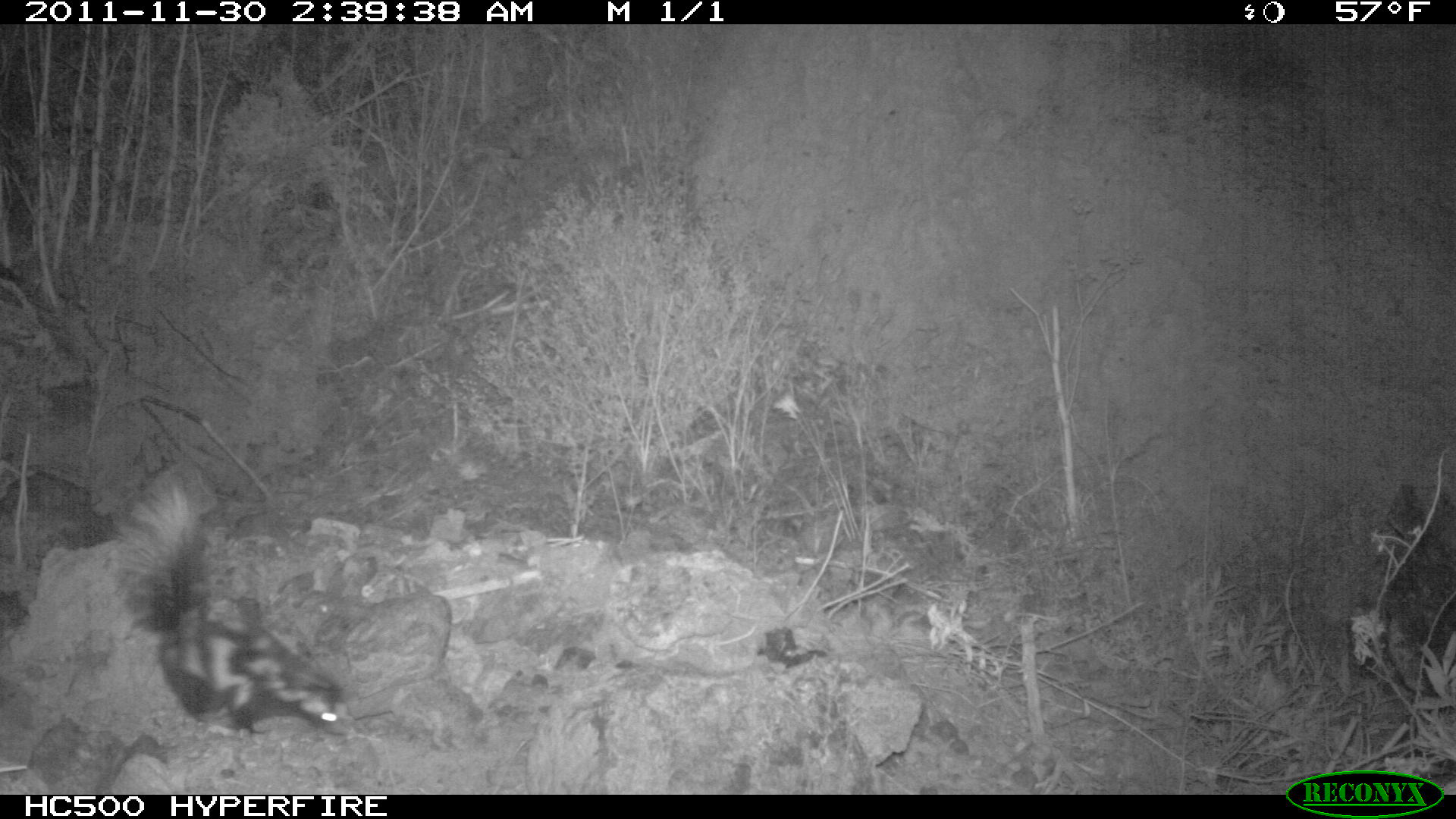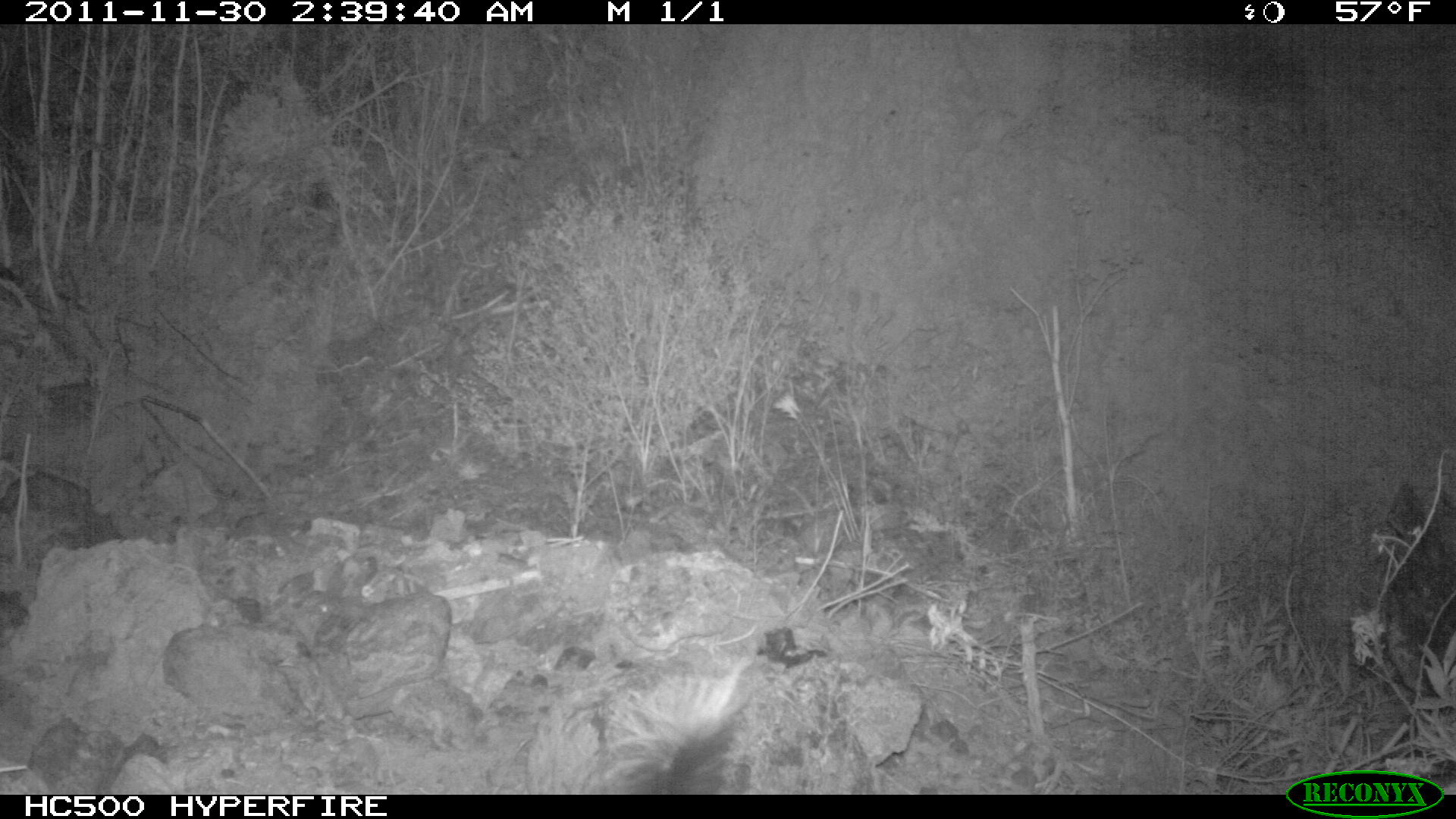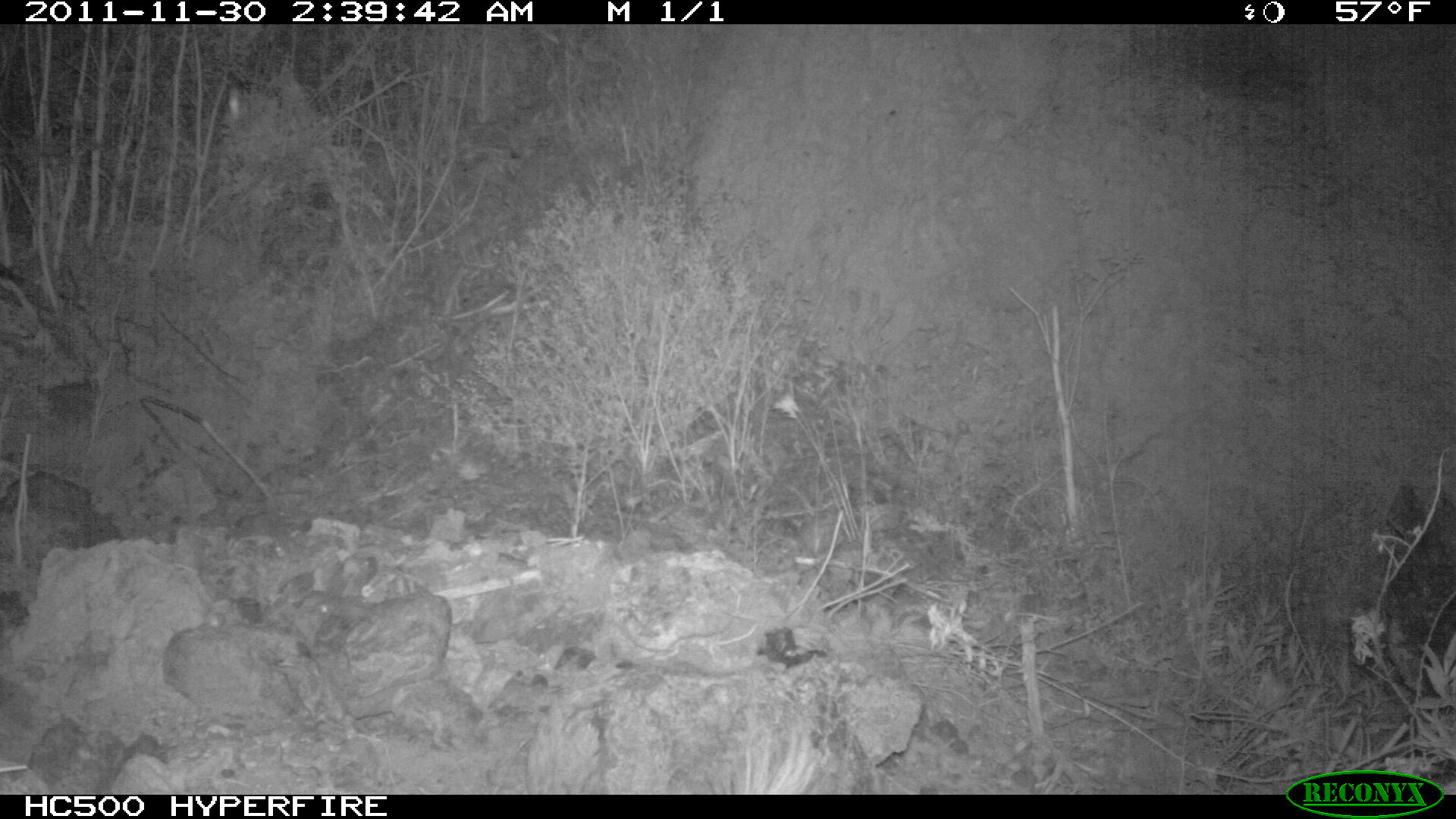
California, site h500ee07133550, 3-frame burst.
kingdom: Animalia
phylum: Chordata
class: Mammalia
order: Carnivora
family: Mephitidae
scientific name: Mephitidae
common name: skunk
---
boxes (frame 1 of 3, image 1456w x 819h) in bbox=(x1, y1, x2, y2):
skunk: bbox=(104, 461, 359, 744)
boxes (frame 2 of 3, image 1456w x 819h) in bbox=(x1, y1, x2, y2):
skunk: bbox=(581, 653, 756, 791)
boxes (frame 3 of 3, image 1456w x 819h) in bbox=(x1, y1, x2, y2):
skunk: bbox=(724, 722, 820, 794)